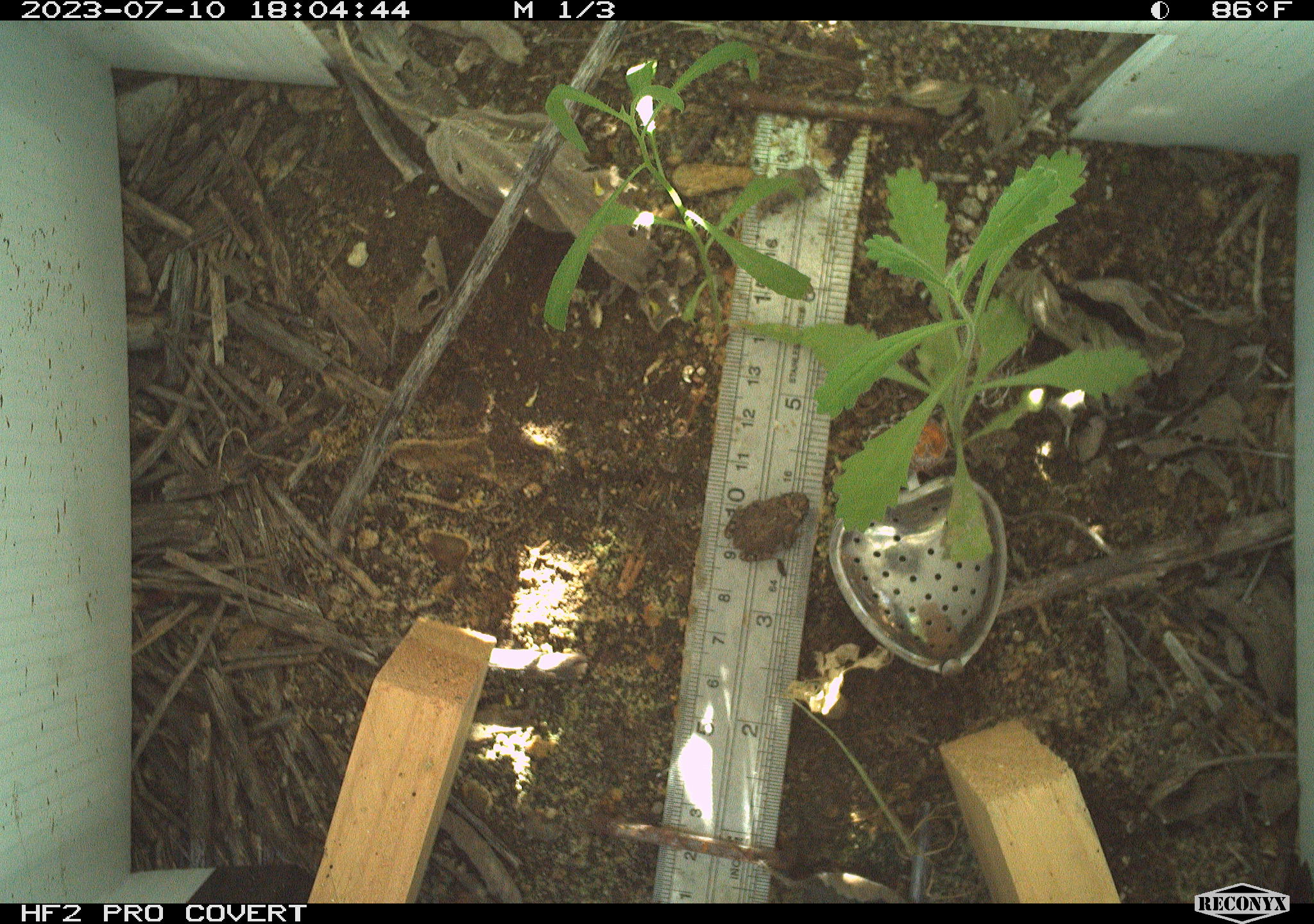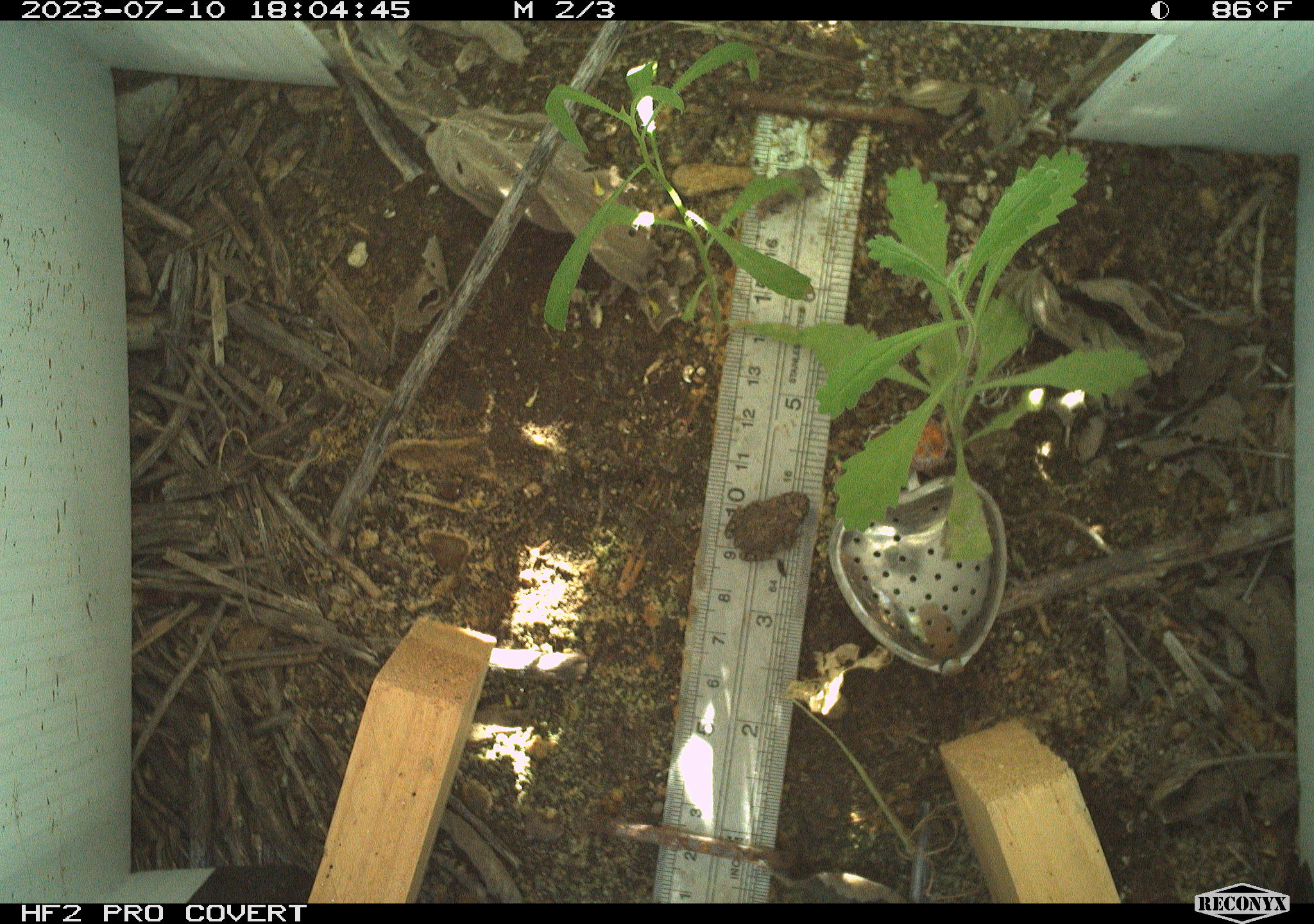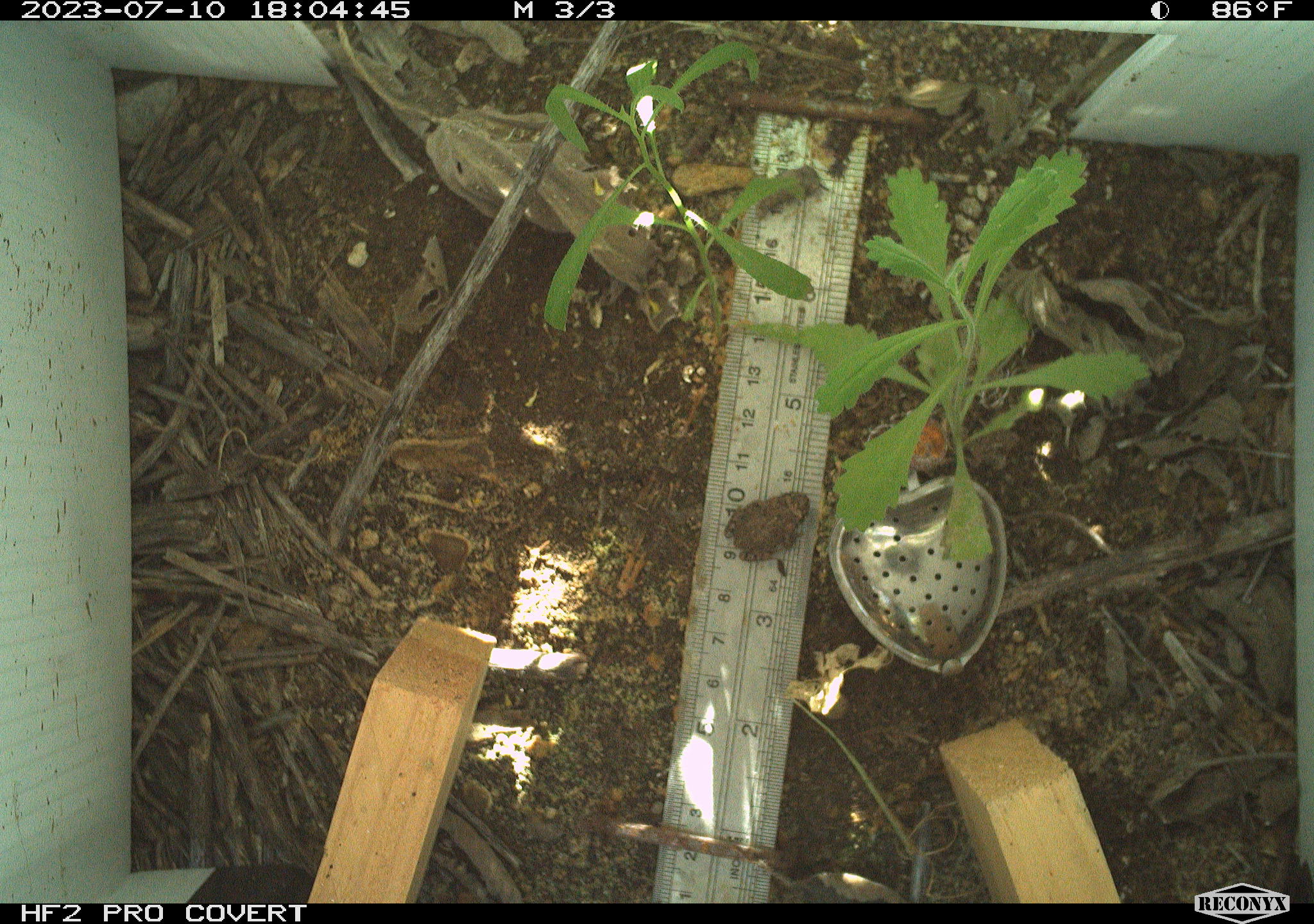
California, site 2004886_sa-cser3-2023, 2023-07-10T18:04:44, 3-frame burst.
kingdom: Animalia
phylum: Chordata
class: Amphibia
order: Anura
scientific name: Anura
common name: frogs